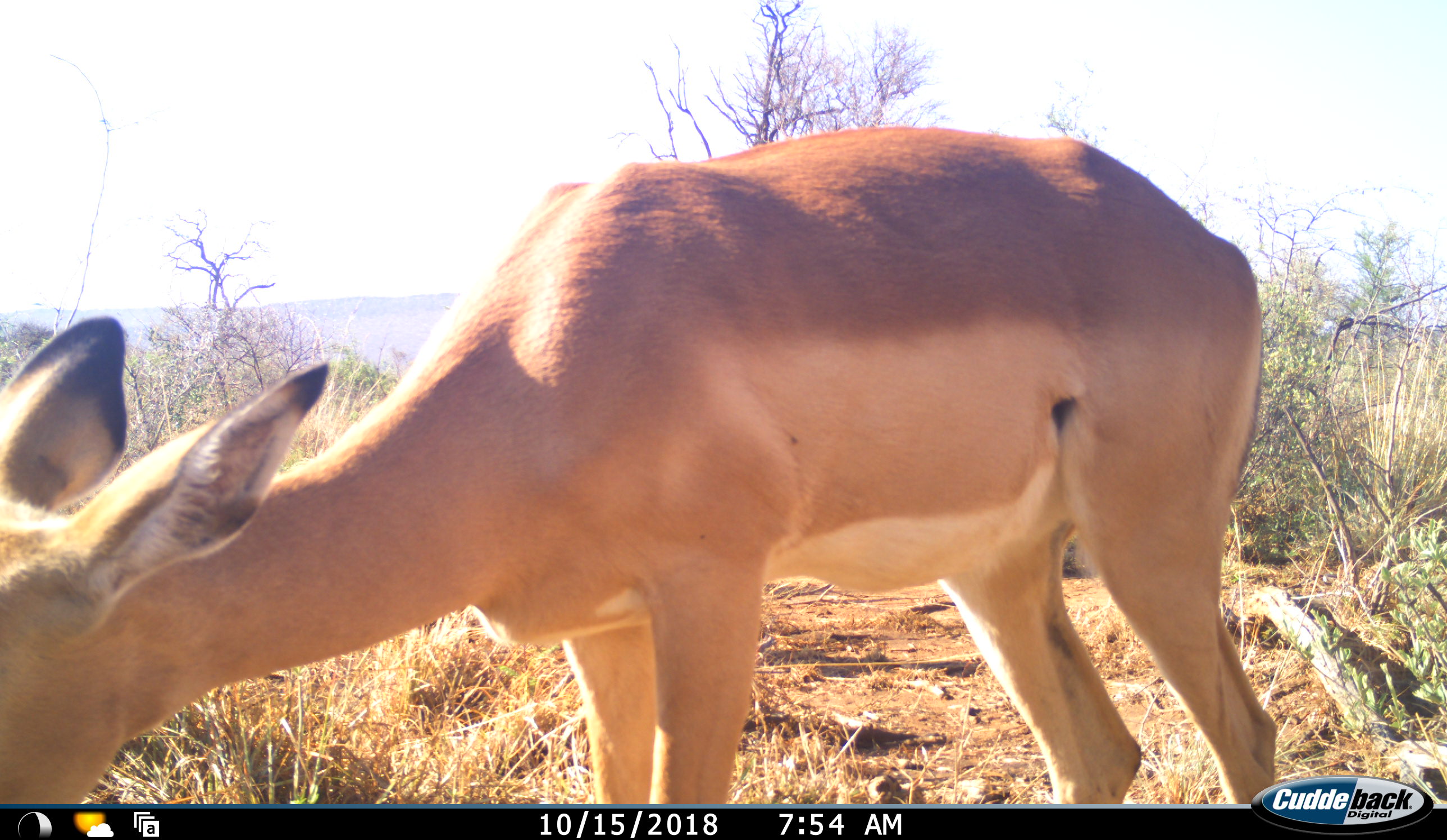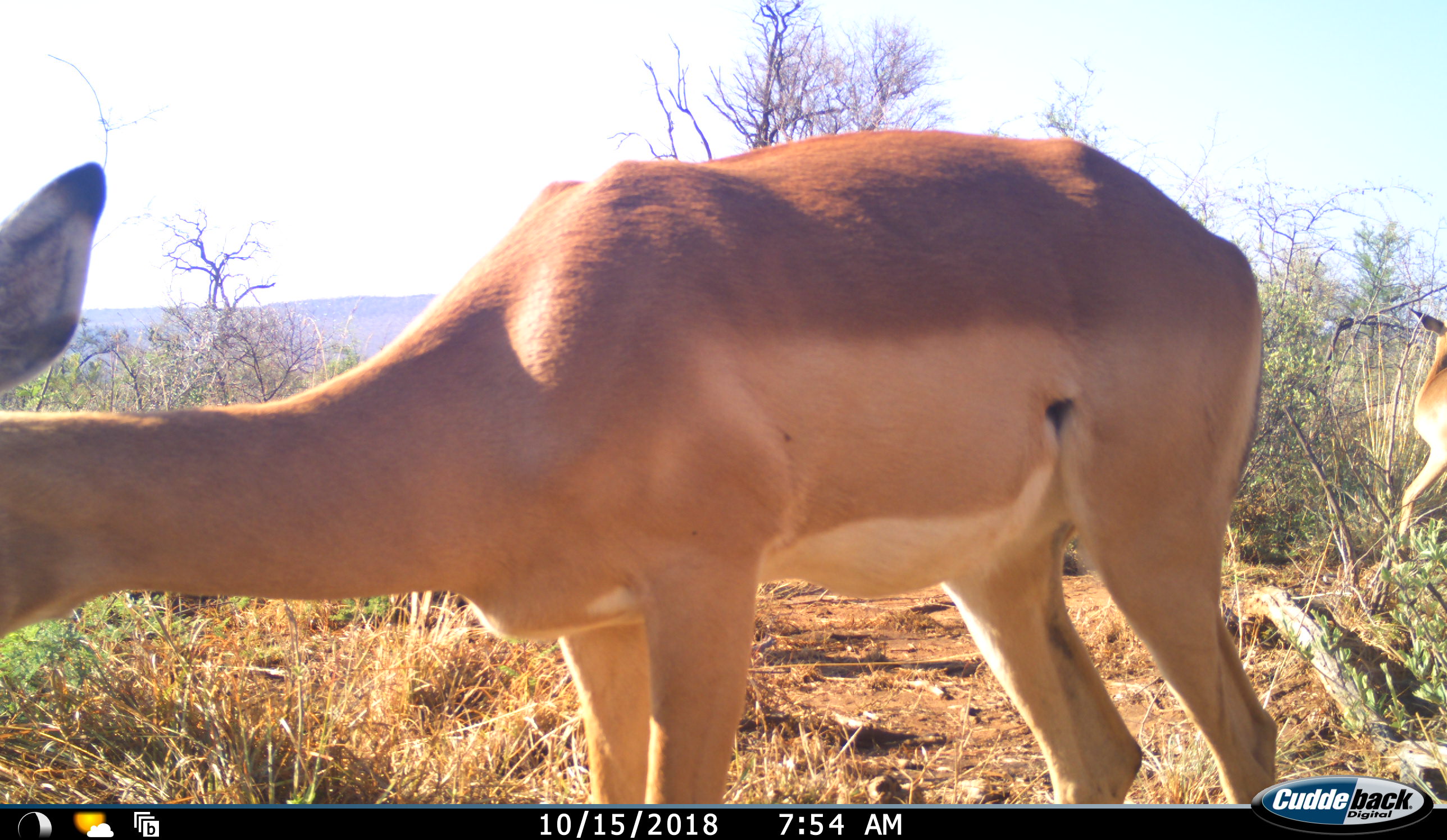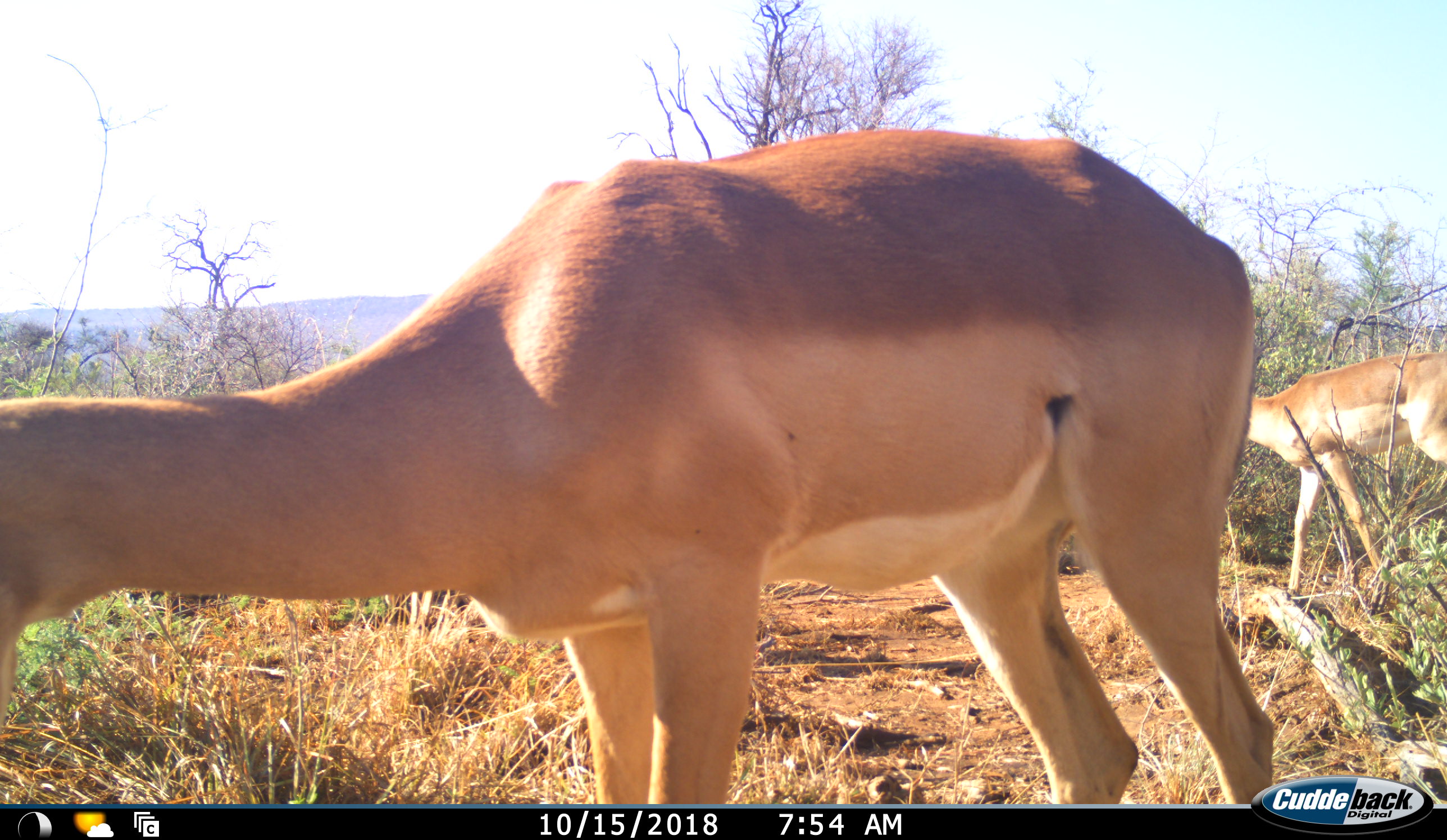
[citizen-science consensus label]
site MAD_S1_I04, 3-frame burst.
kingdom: Animalia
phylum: Chordata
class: Mammalia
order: Artiodactyla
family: Bovidae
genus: Aepyceros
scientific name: Aepyceros melampus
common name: impala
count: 2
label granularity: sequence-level